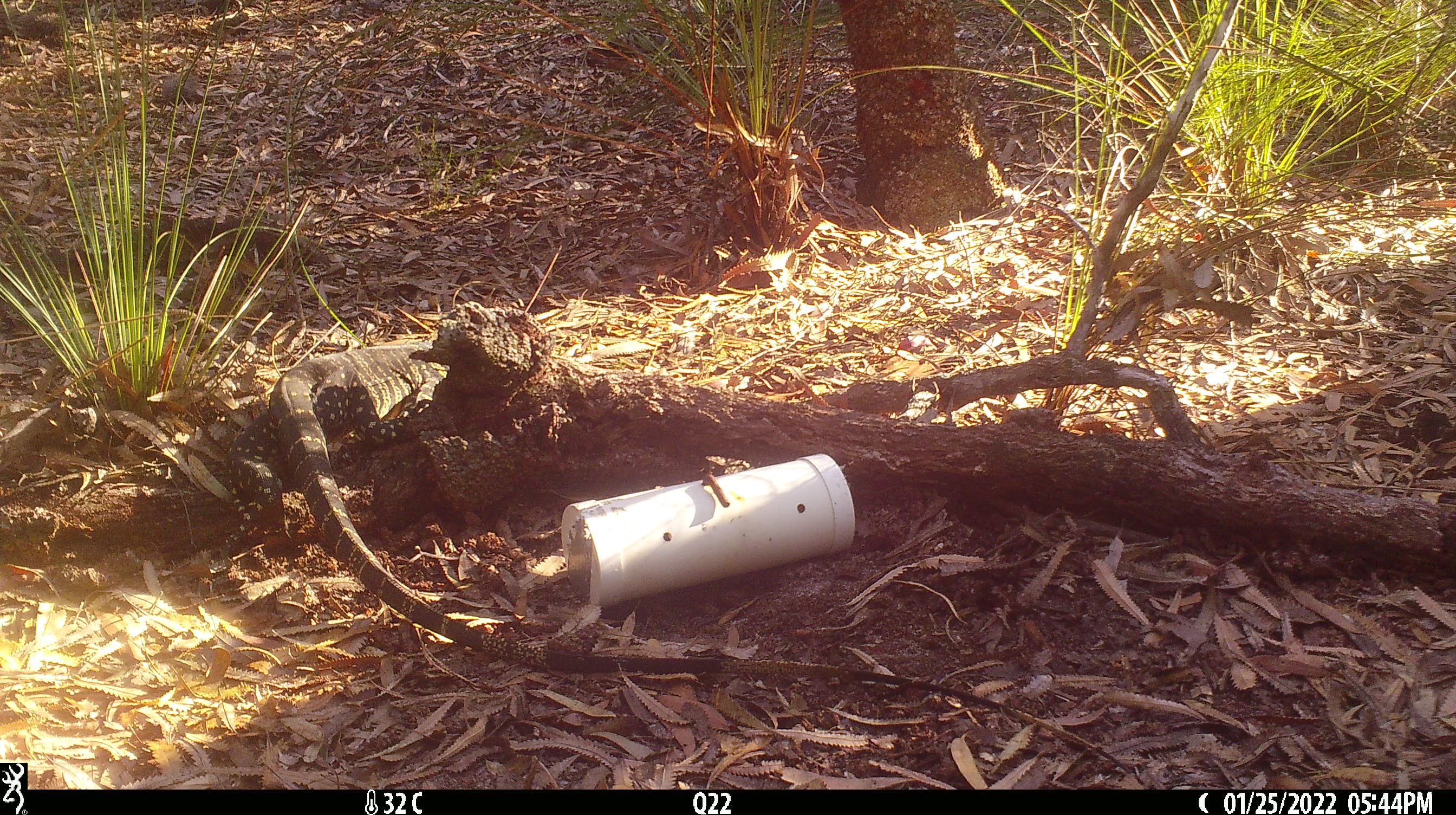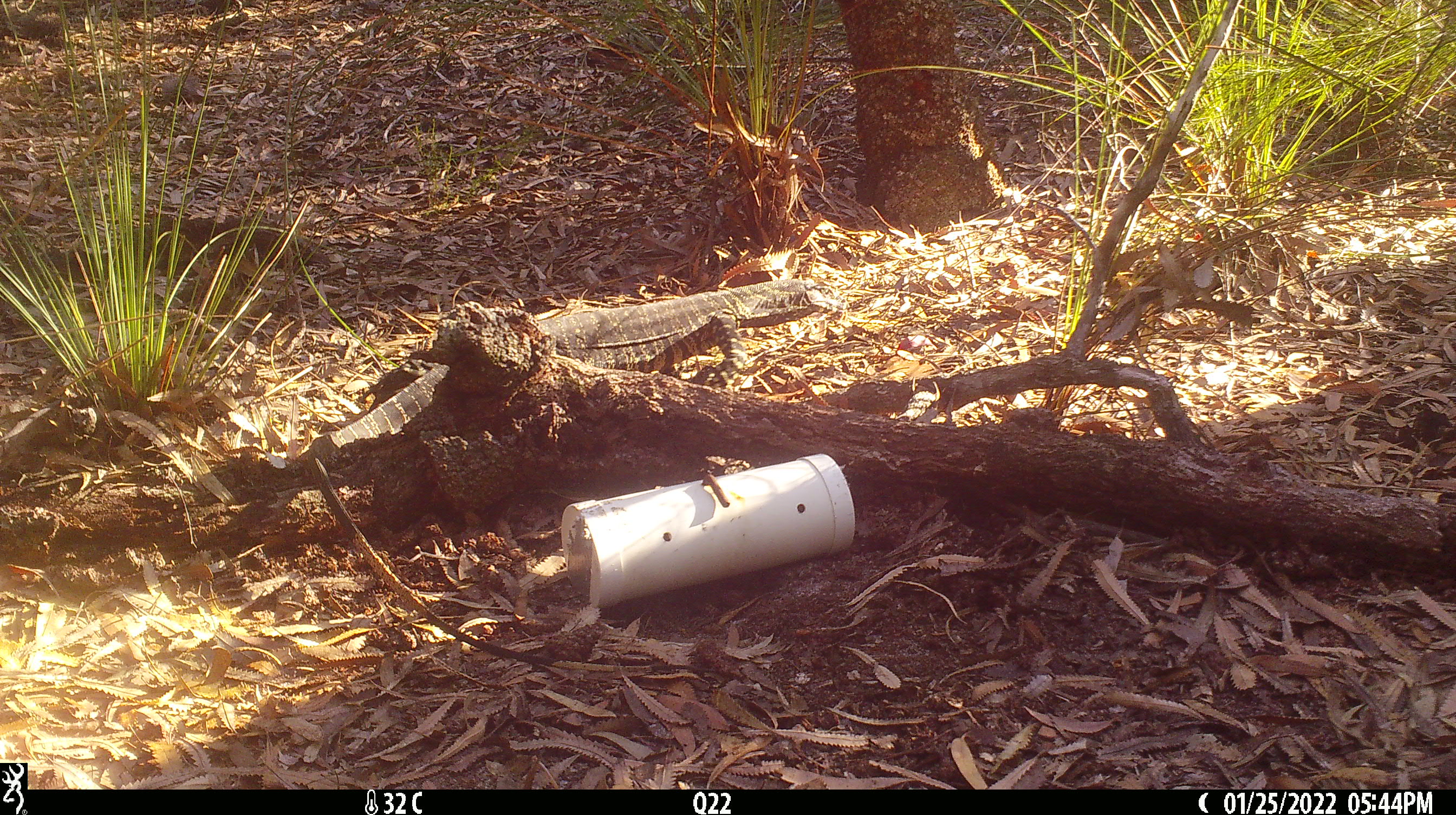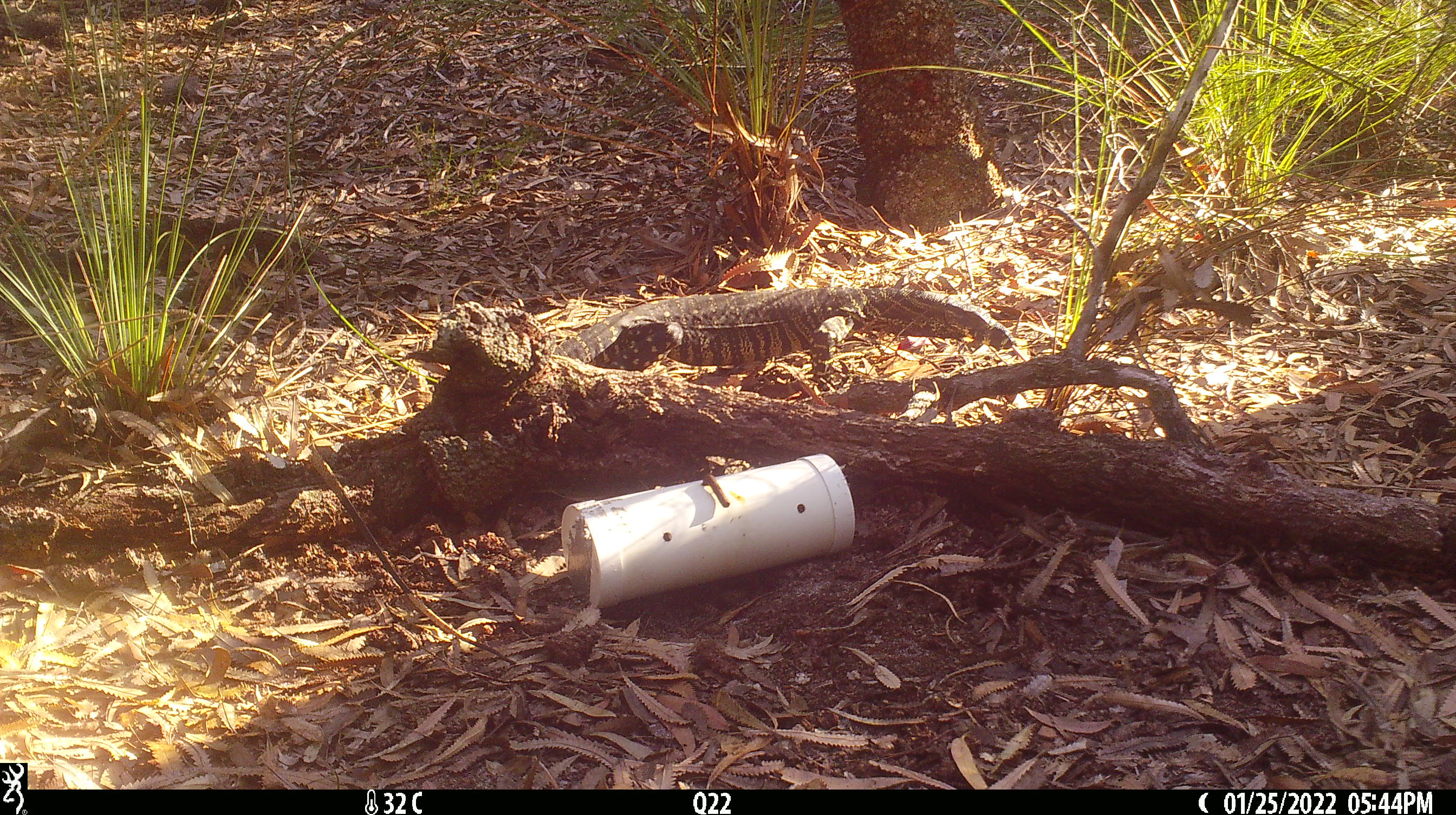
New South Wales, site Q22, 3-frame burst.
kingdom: Animalia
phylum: Chordata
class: Reptilia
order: Squamata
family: Varanidae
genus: Varanus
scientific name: Varanus varius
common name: lace monitor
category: goanna